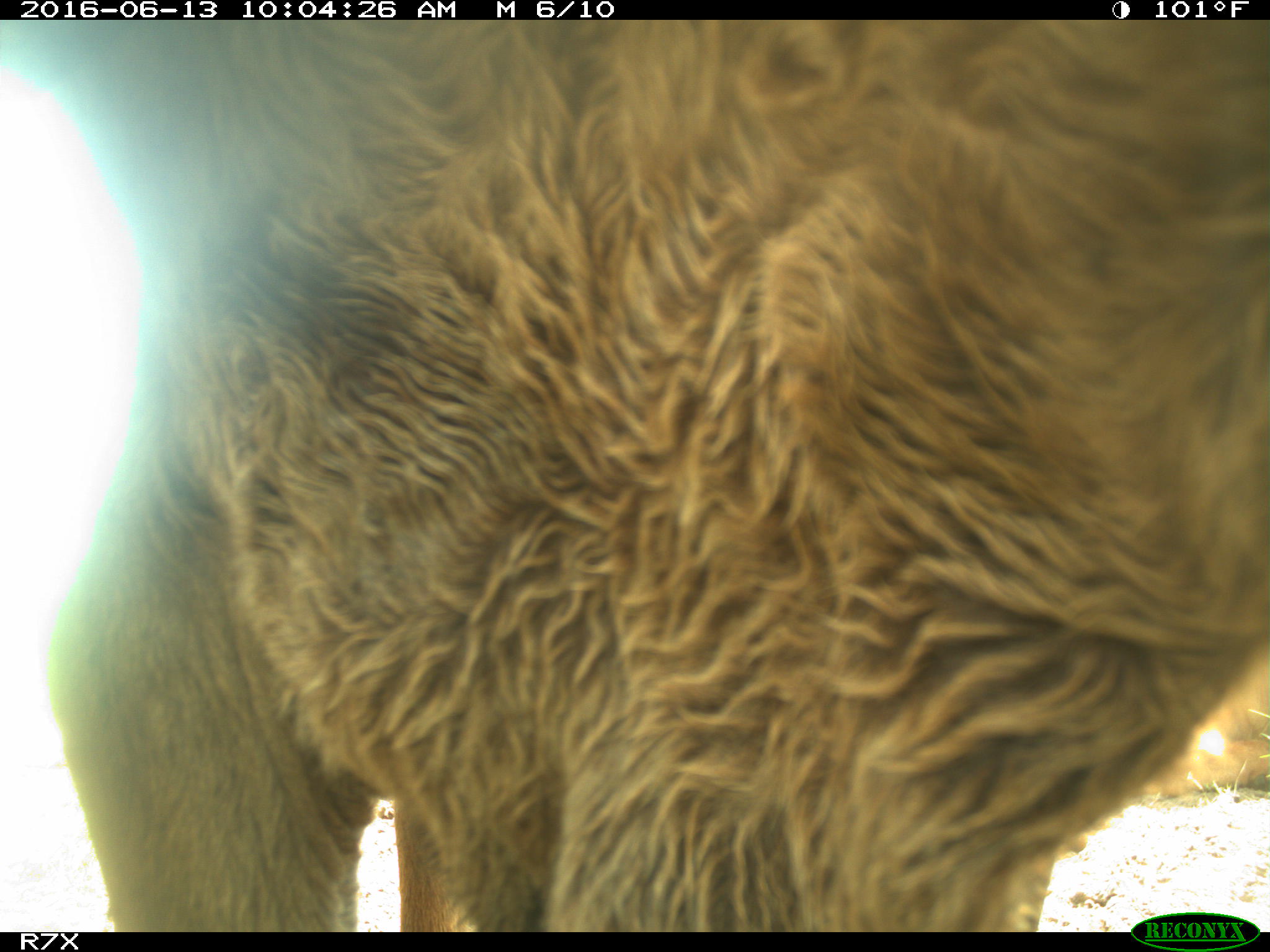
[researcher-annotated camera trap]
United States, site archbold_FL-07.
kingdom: Animalia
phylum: Chordata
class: Mammalia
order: Artiodactyla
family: Bovidae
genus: Bos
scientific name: Bos taurus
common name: domestic cow